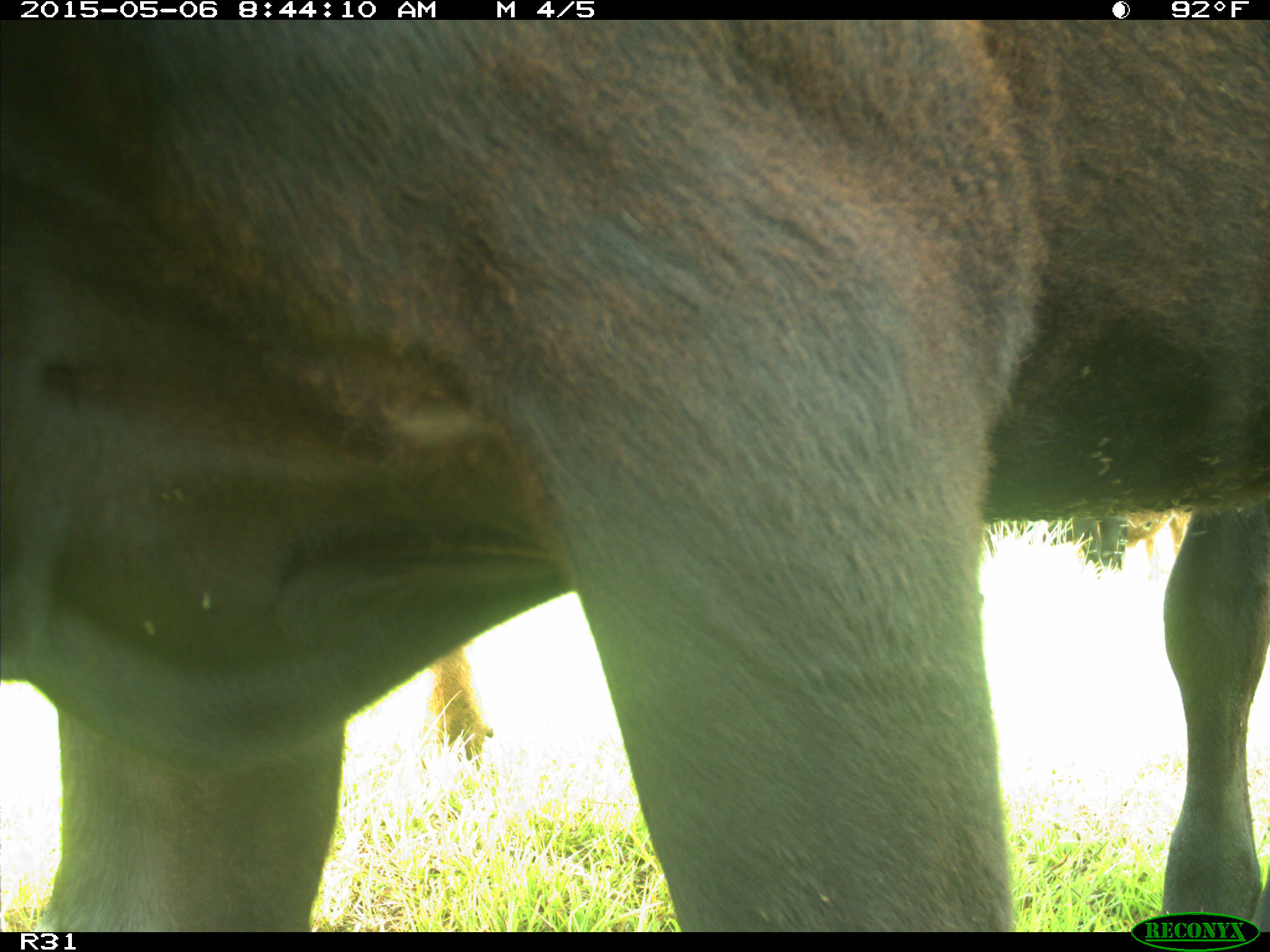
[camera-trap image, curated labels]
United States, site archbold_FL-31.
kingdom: Animalia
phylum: Chordata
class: Mammalia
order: Artiodactyla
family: Bovidae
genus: Bos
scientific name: Bos taurus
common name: domestic cow